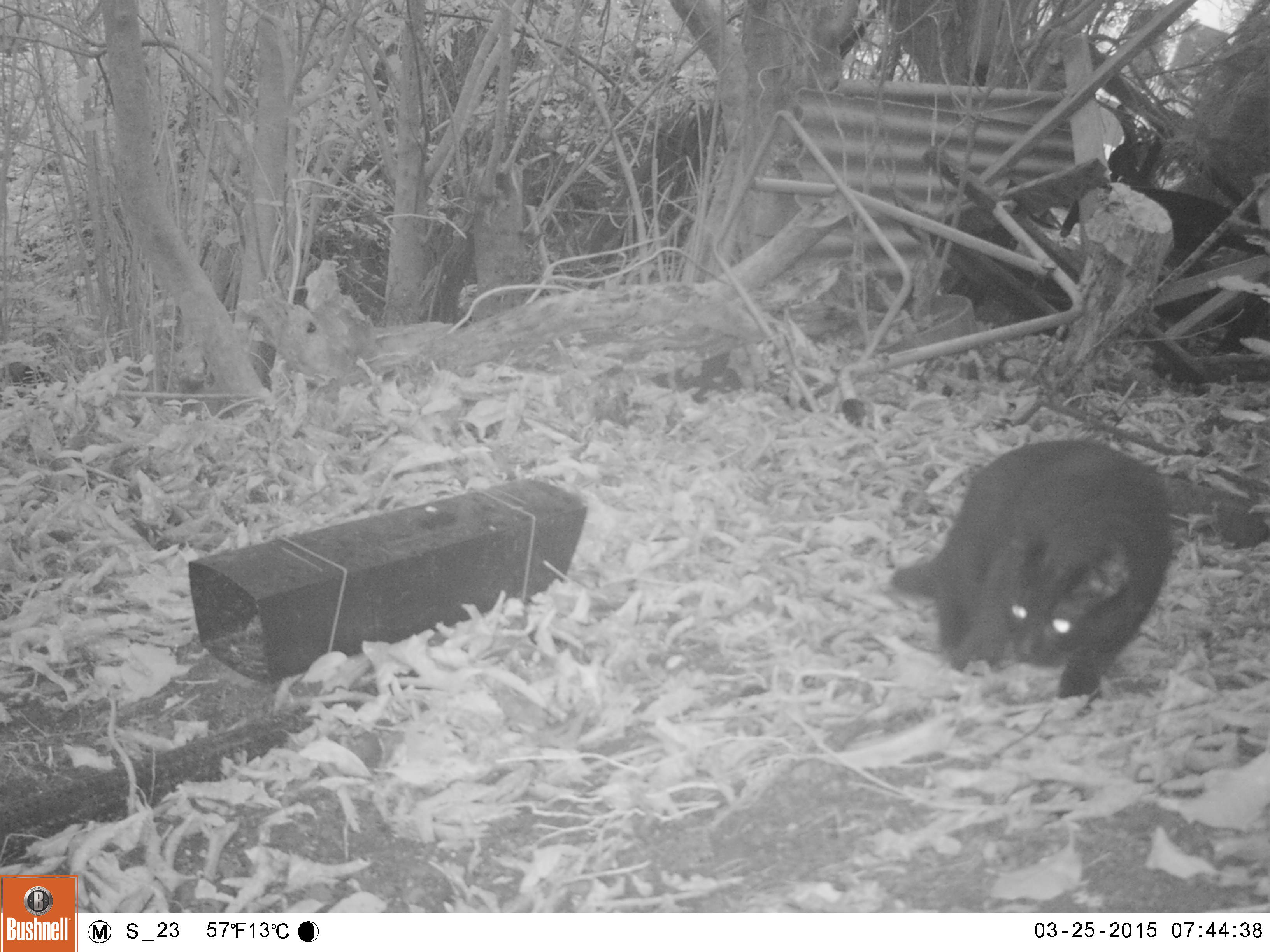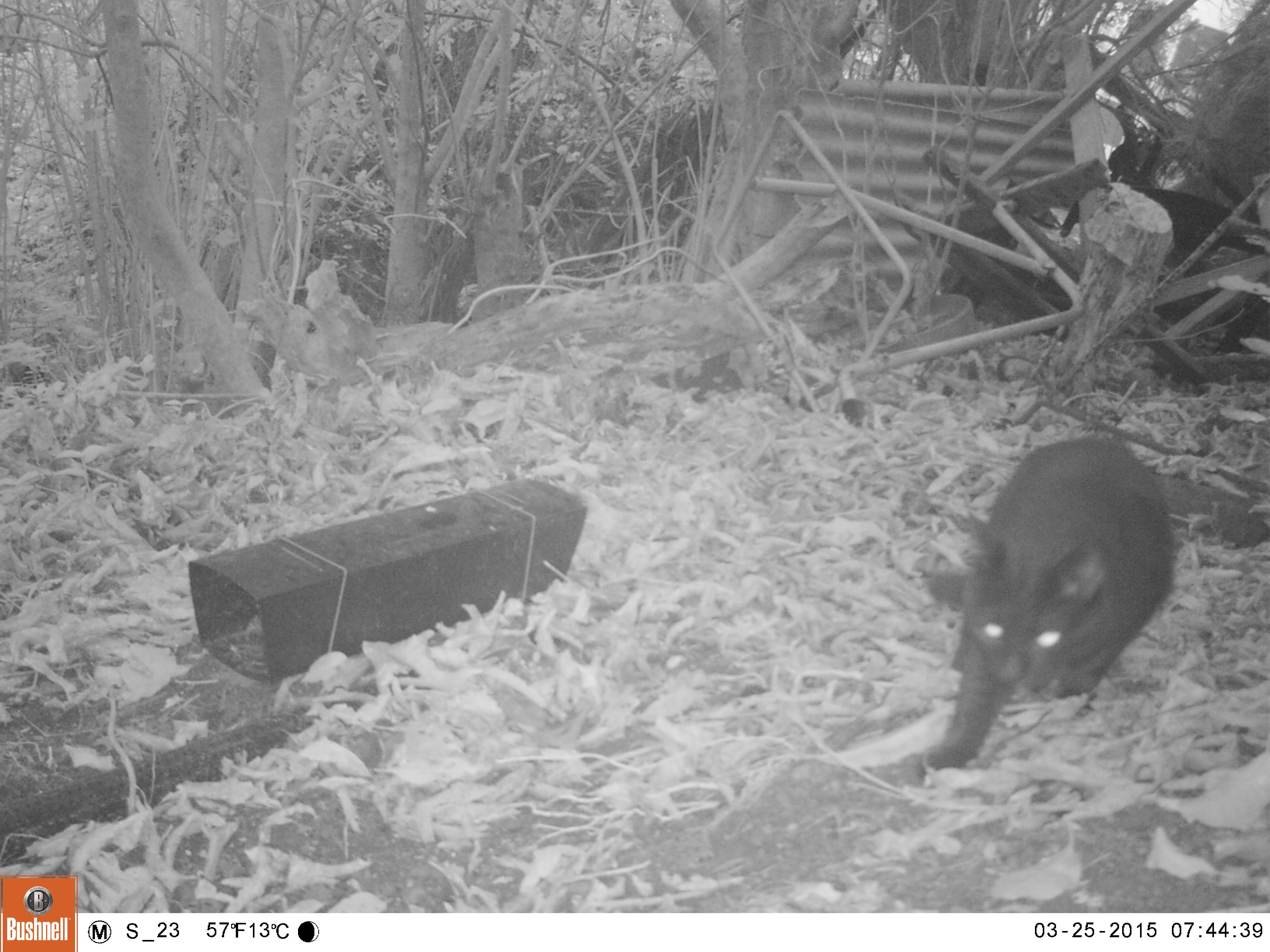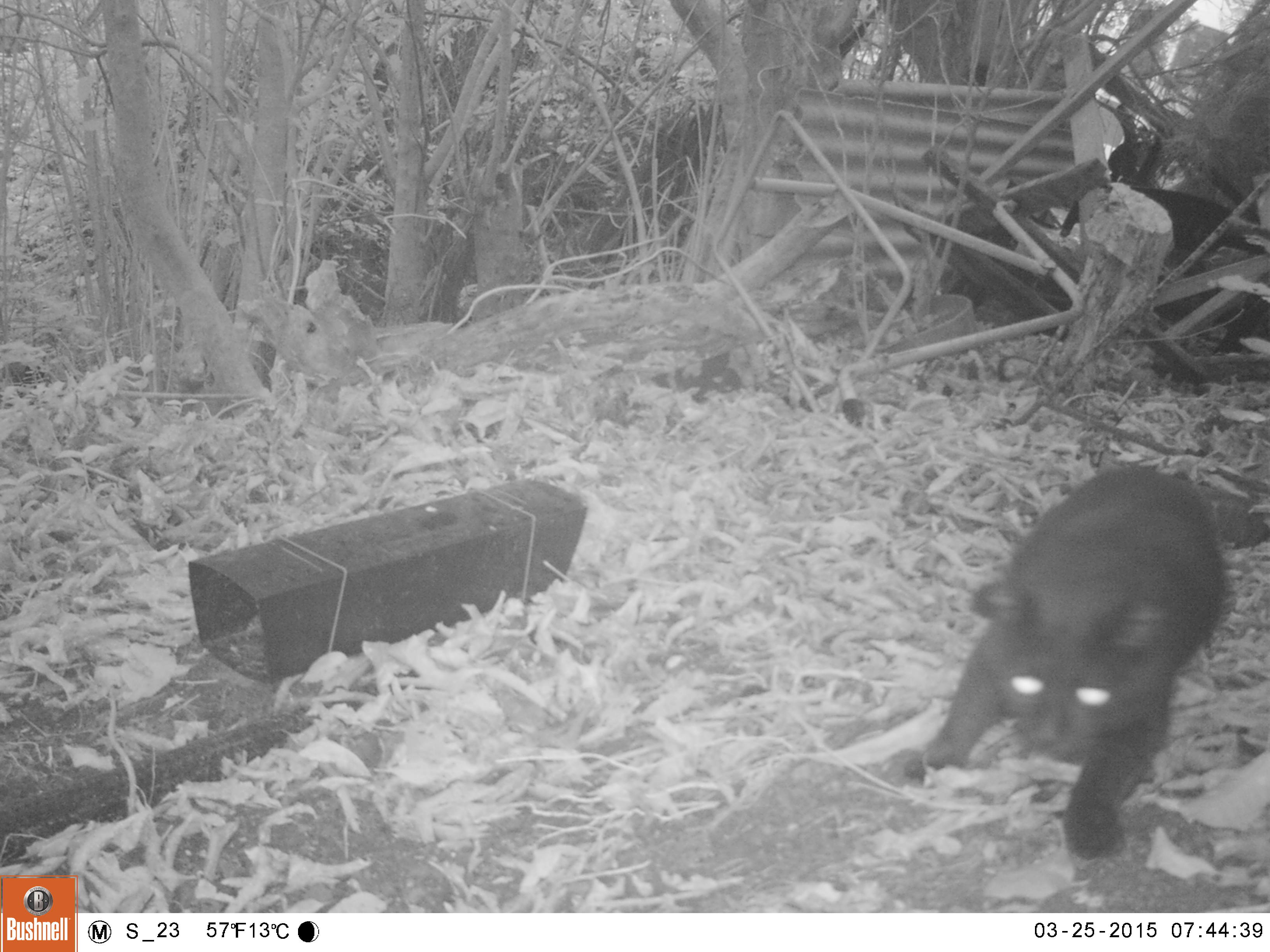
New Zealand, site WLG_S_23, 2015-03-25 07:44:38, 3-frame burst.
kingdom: Animalia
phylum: Chordata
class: Mammalia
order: Carnivora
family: Felidae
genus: Felis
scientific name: Felis catus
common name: domestic cat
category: cat